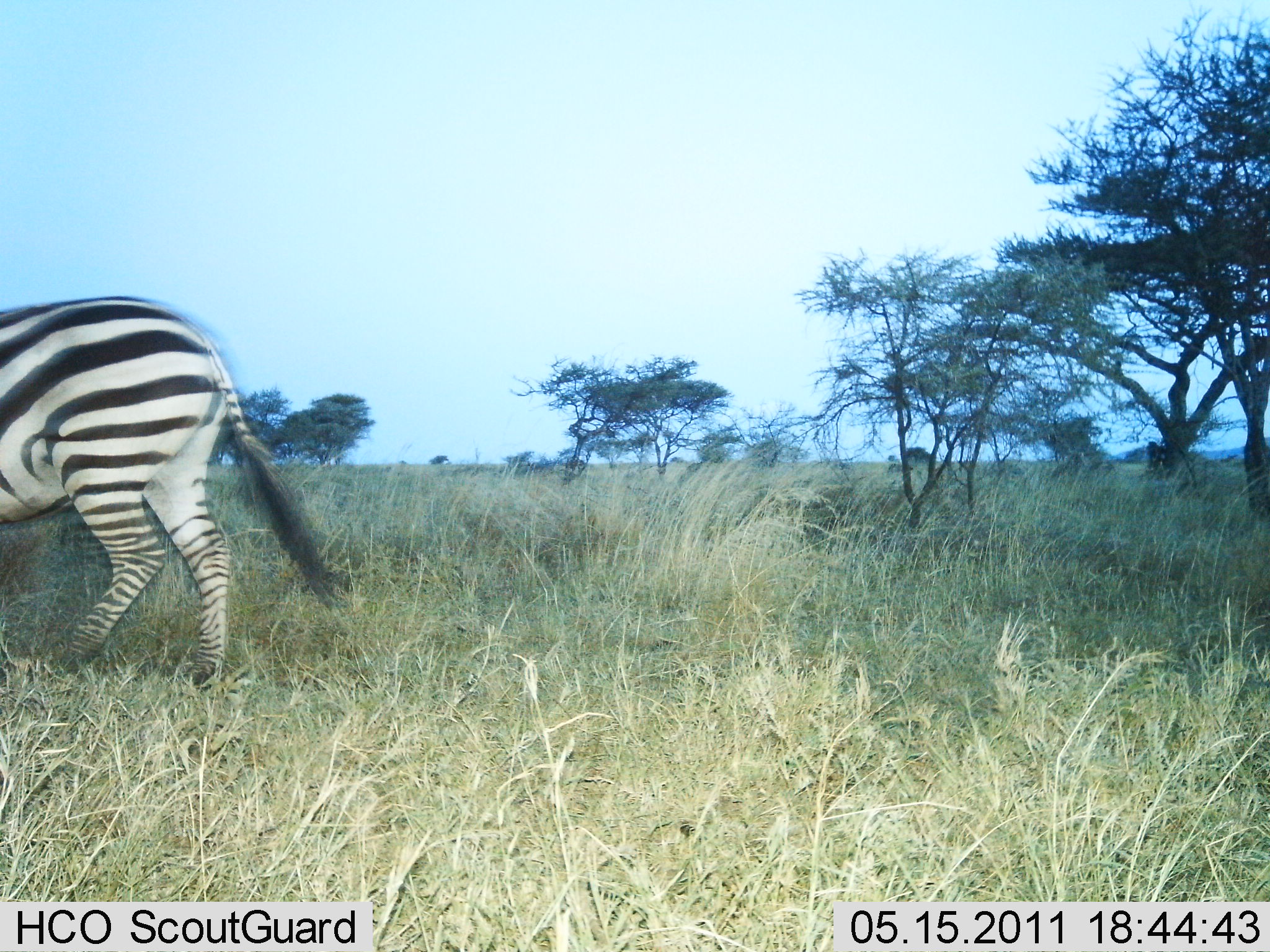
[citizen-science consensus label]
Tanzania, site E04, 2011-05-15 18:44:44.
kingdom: Animalia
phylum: Chordata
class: Mammalia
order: Perissodactyla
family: Equidae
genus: Equus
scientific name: Equus quagga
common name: plains zebra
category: zebra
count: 1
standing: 17%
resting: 0%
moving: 92%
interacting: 0%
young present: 0%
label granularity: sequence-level